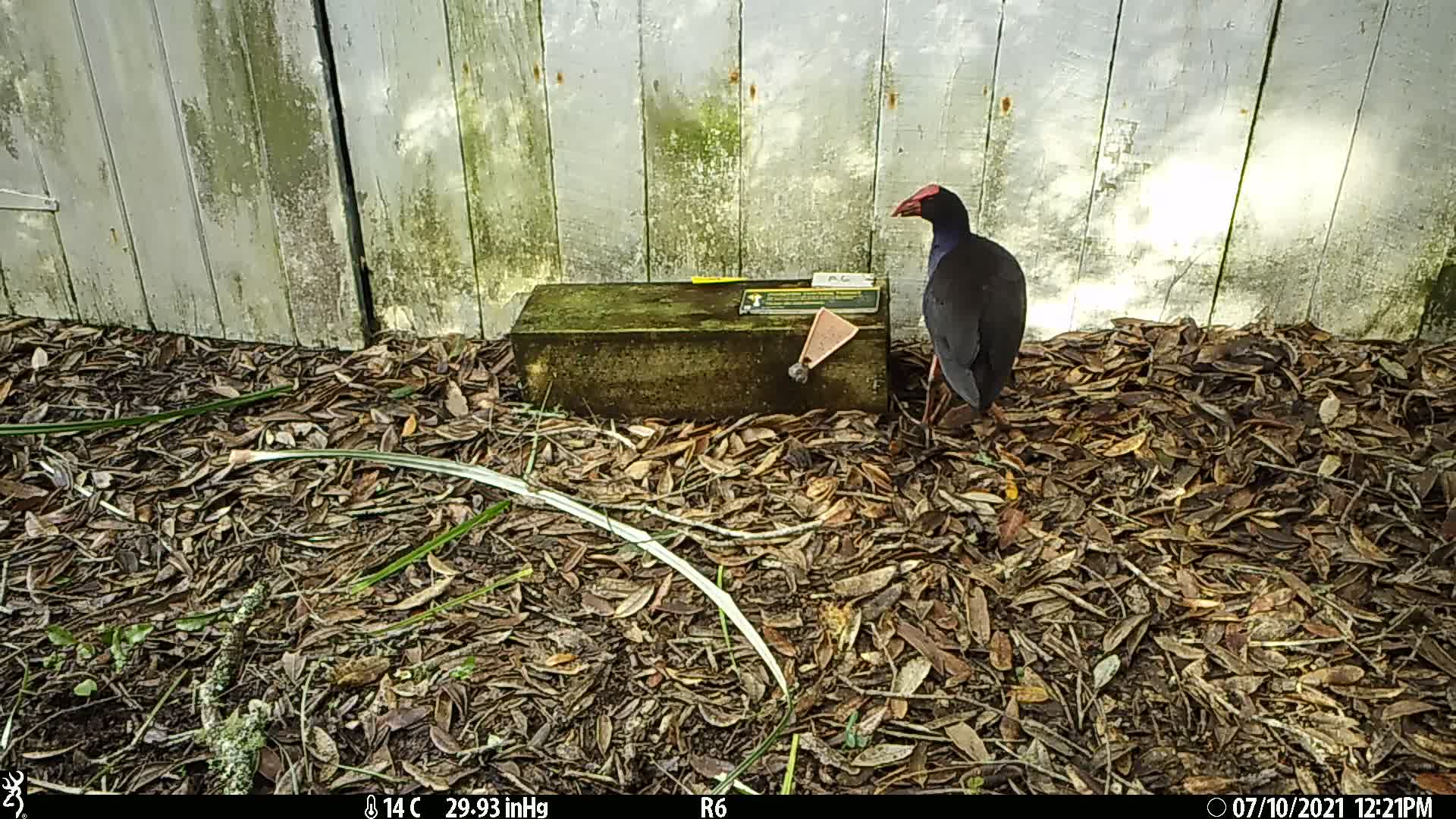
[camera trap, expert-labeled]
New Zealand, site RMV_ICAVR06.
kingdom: Animalia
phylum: Chordata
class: Aves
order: Gruiformes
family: Rallidae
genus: Porphyrio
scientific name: Porphyrio melanotus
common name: australasian swamphen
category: pukeko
Pukeko (australasian swamphen) (Porphyrio melanotus).